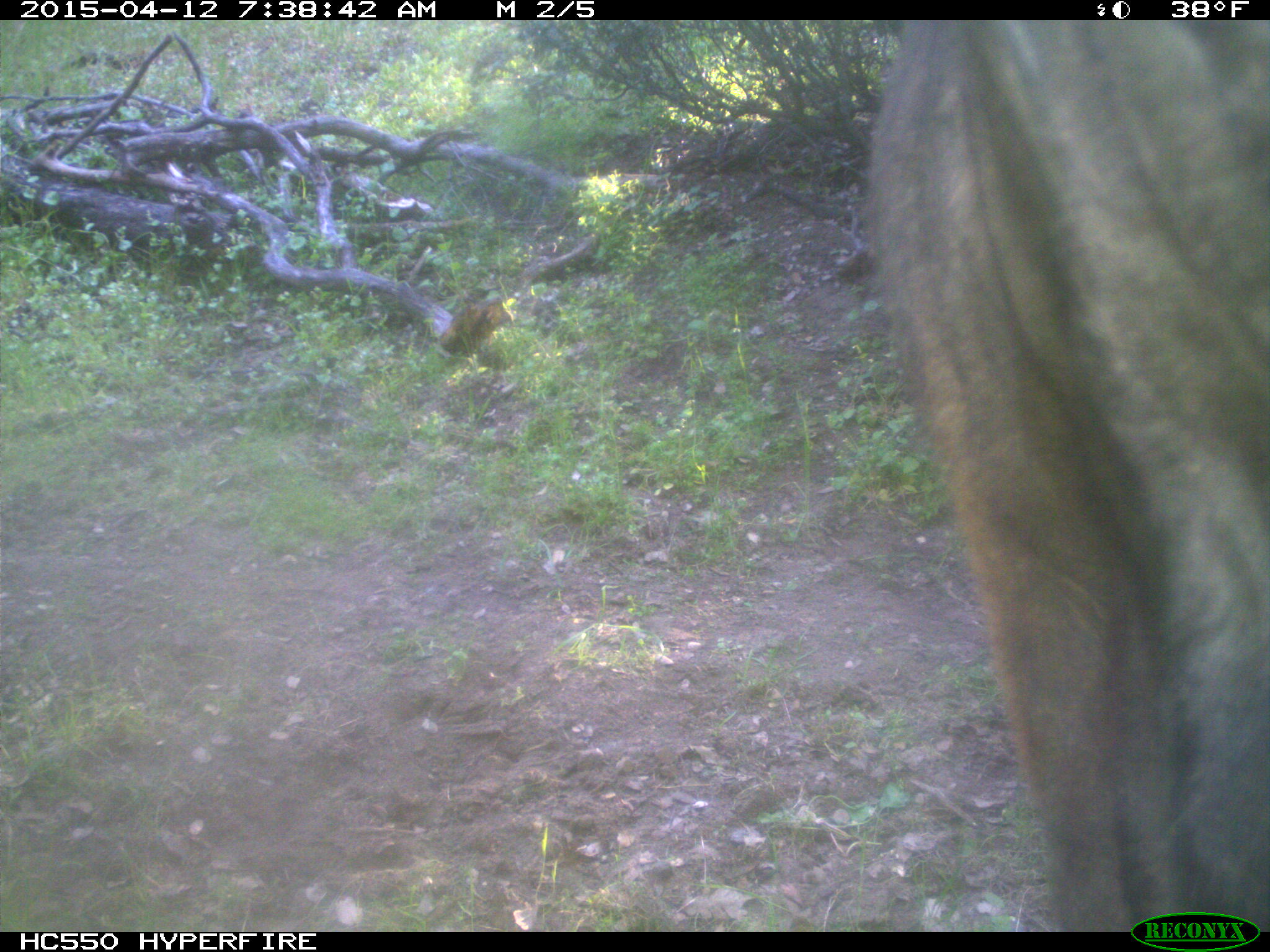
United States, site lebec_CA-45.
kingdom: Animalia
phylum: Chordata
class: Mammalia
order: Artiodactyla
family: Bovidae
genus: Bos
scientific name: Bos taurus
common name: domestic cow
Bos taurus (domestic cow).